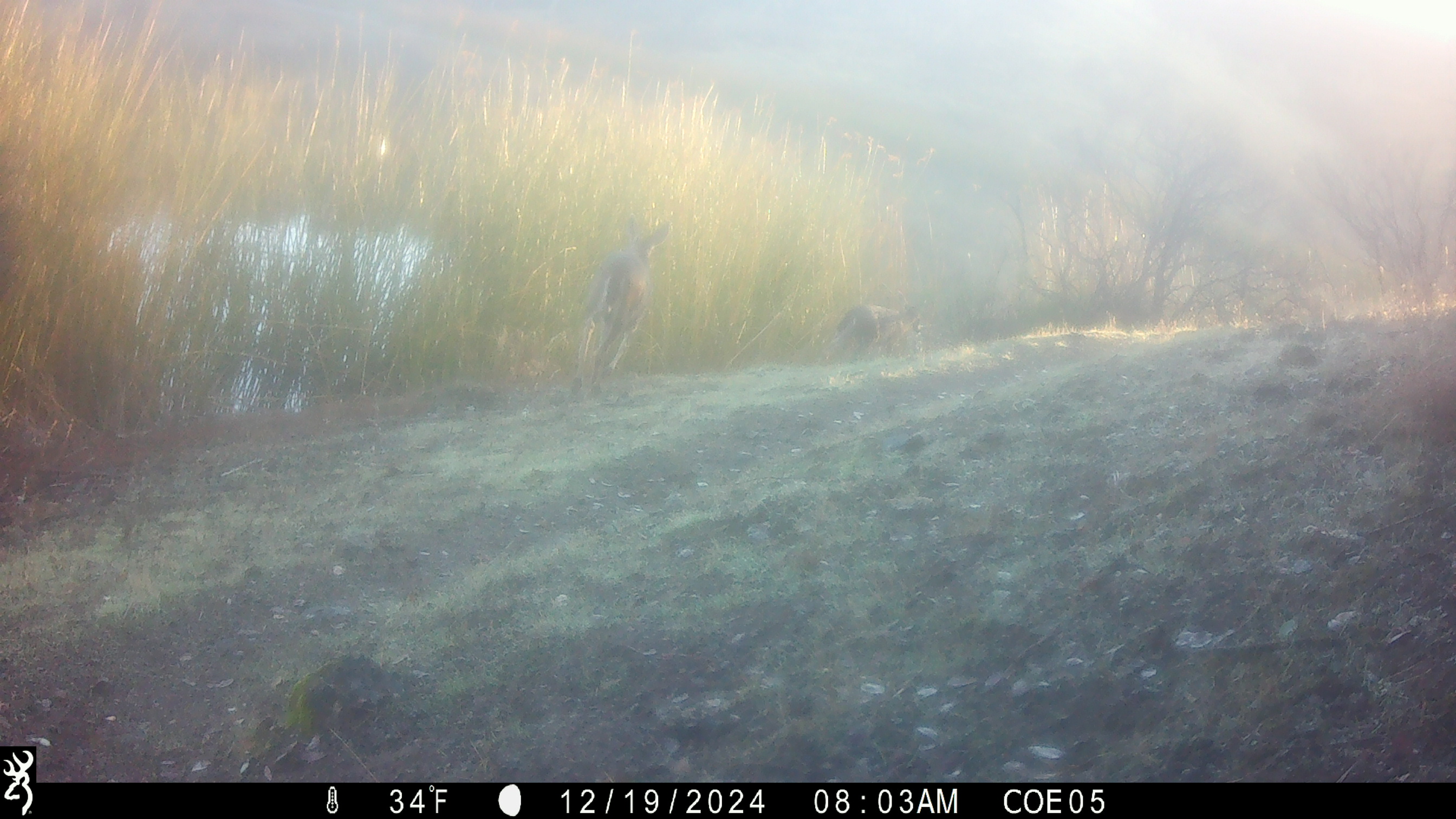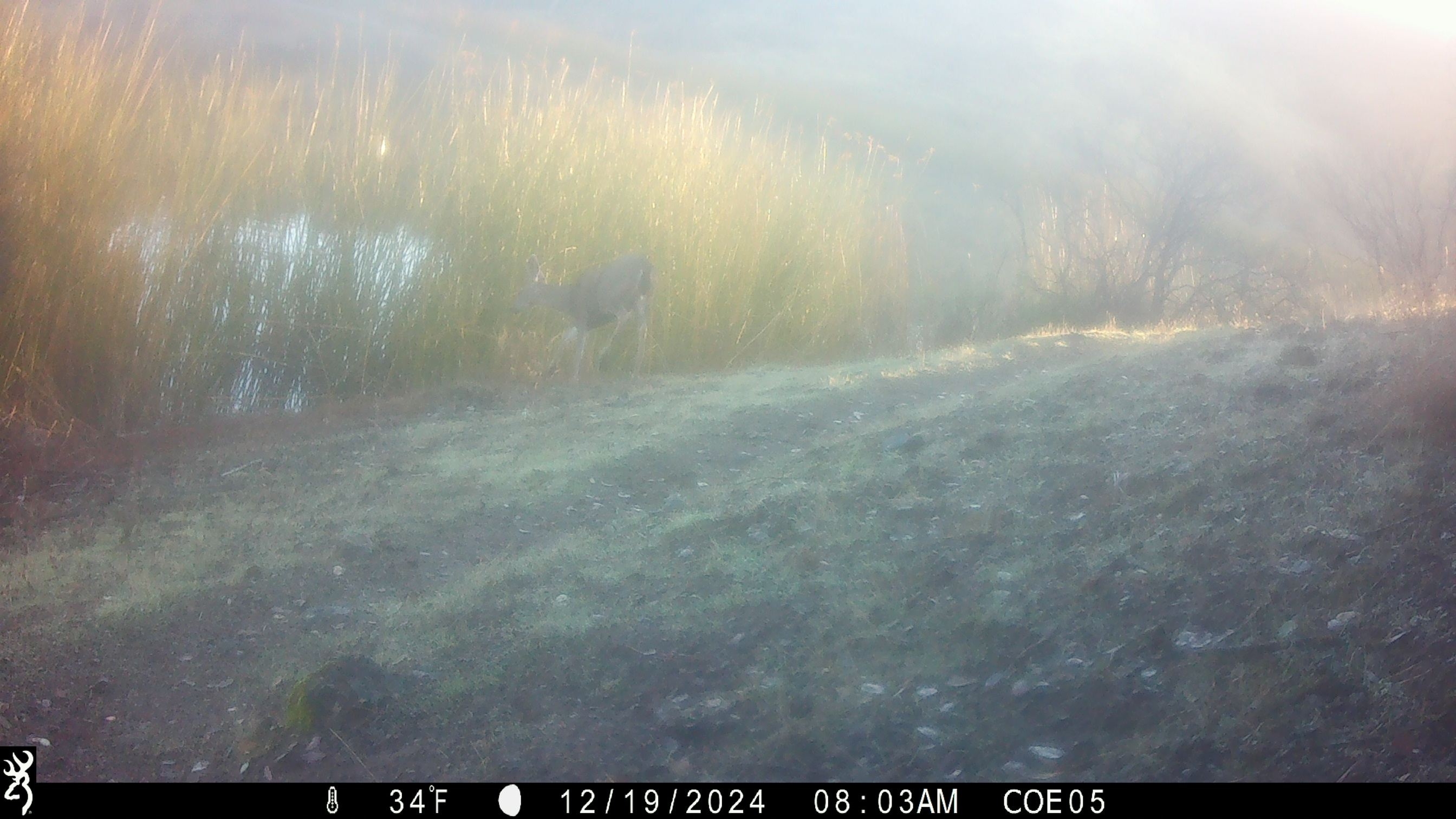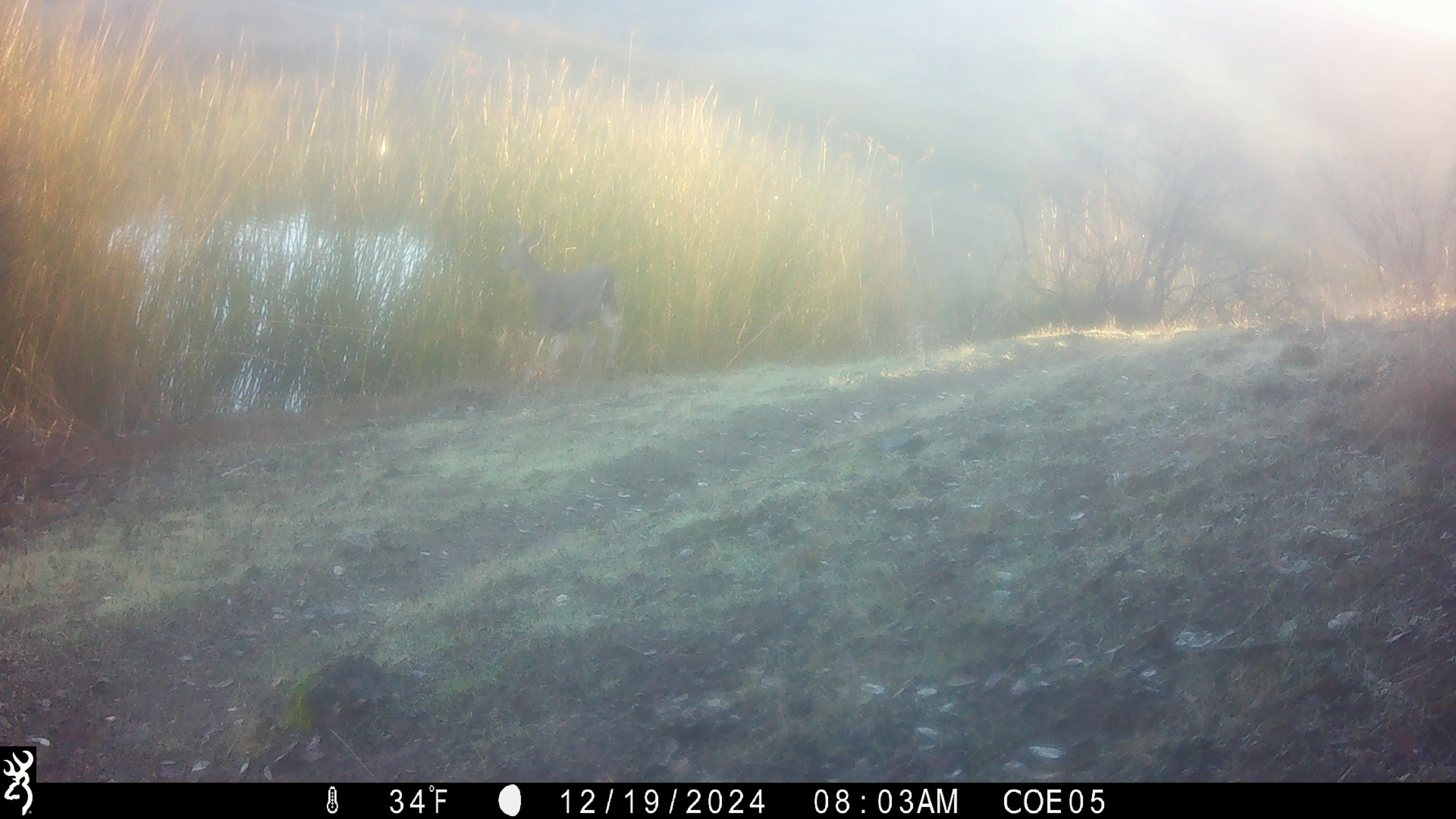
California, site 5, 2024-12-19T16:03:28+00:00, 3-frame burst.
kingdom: Animalia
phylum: Chordata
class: Mammalia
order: Artiodactyla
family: Cervidae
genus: Odocoileus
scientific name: Odocoileus hemionus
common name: mule deer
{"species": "mule deer (Odocoileus hemionus)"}